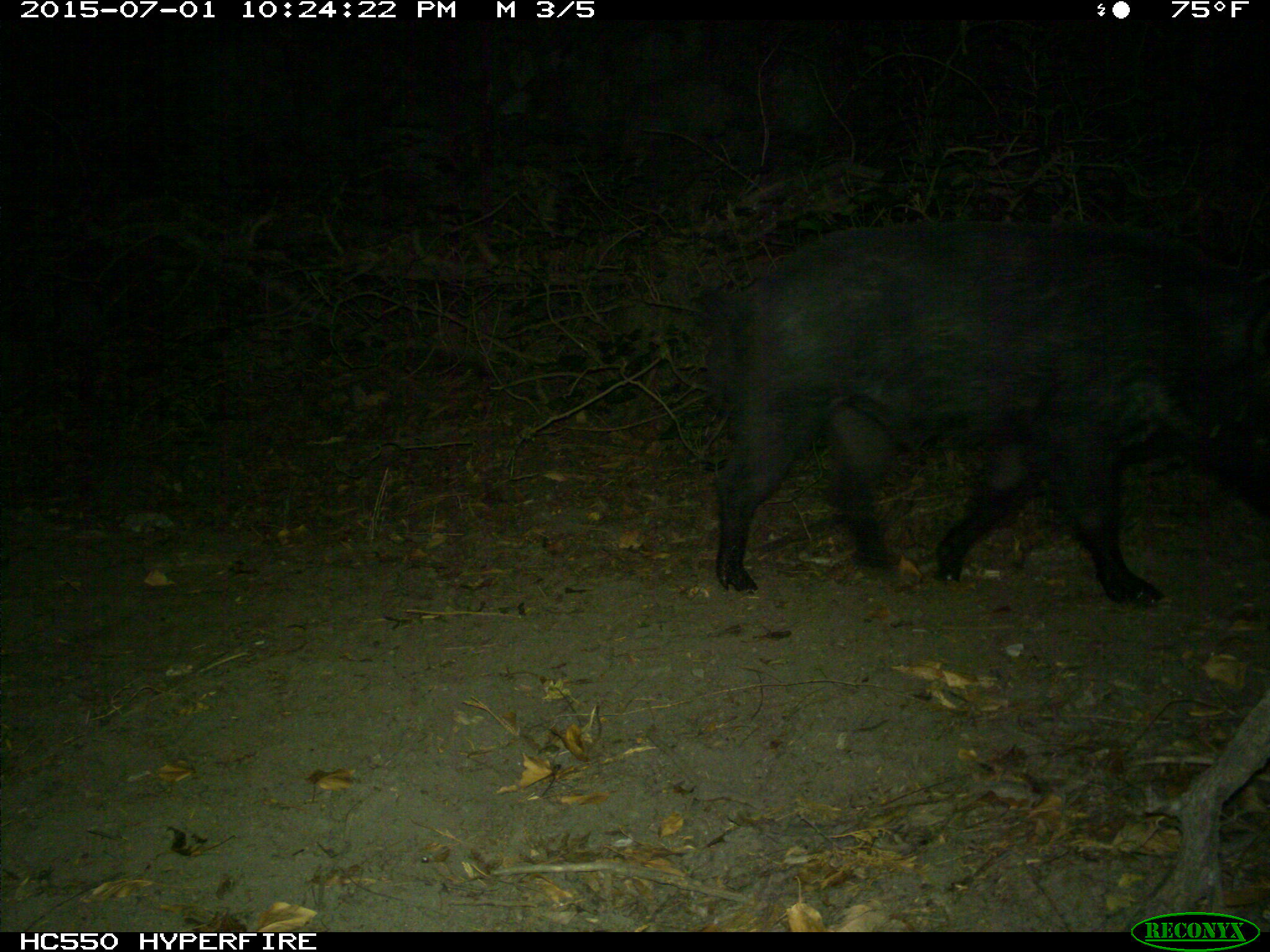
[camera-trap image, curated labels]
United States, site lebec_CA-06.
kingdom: Animalia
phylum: Chordata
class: Mammalia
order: Artiodactyla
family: Suidae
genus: Sus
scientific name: Sus scrofa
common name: wild boar